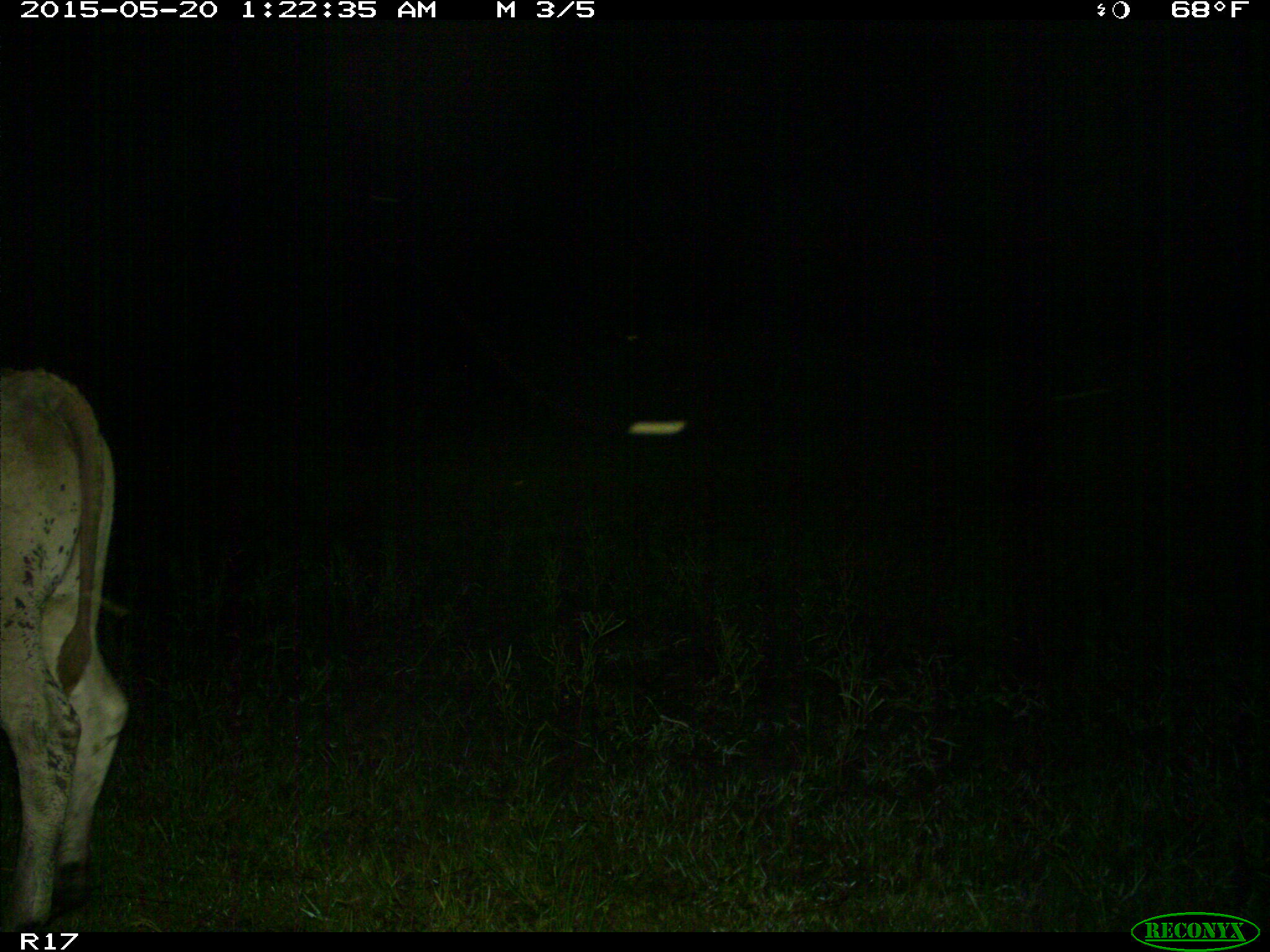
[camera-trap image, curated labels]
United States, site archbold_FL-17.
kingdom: Animalia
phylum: Chordata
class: Mammalia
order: Artiodactyla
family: Bovidae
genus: Bos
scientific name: Bos taurus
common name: domestic cow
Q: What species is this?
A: Bos taurus (domestic cow).